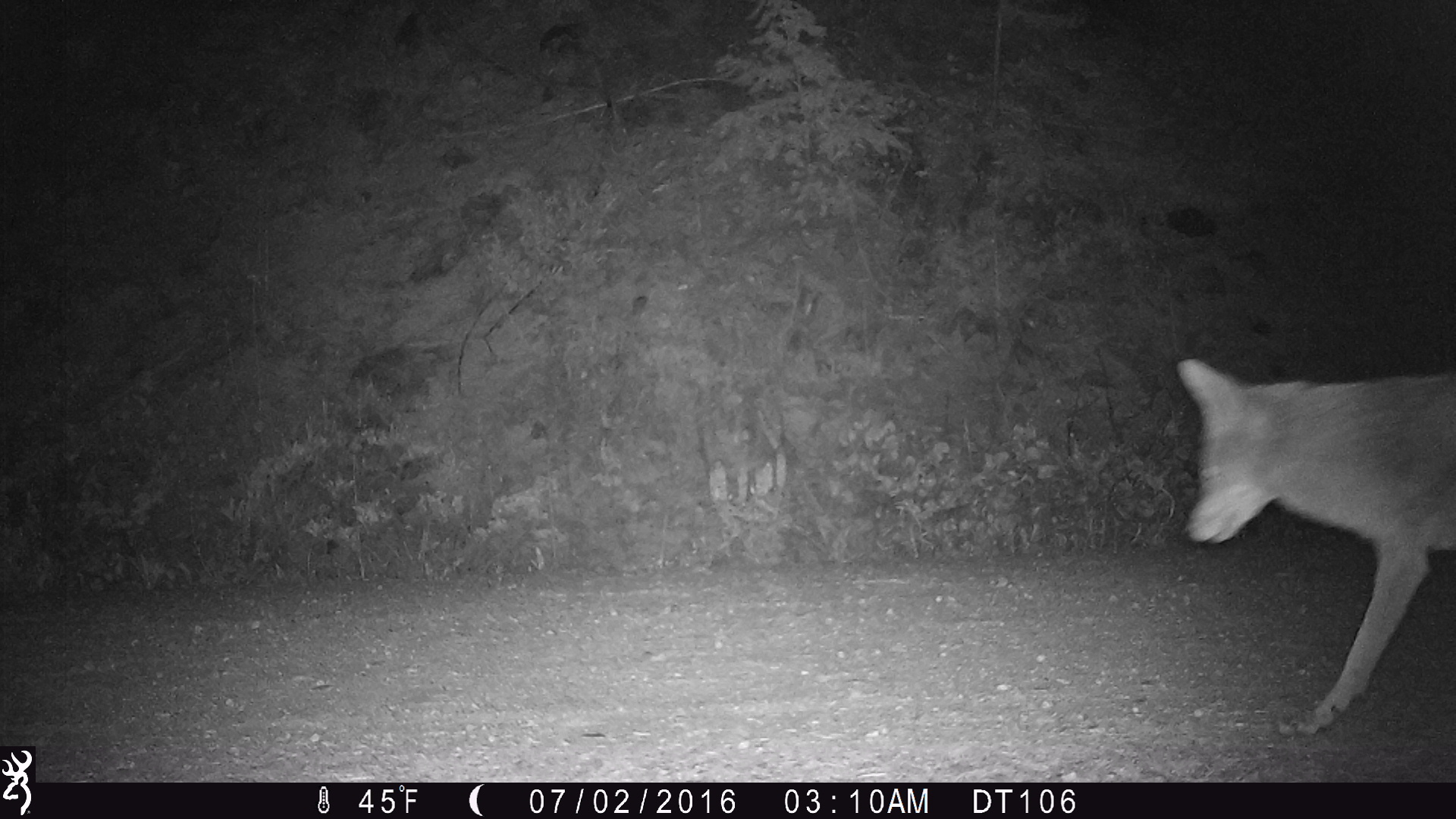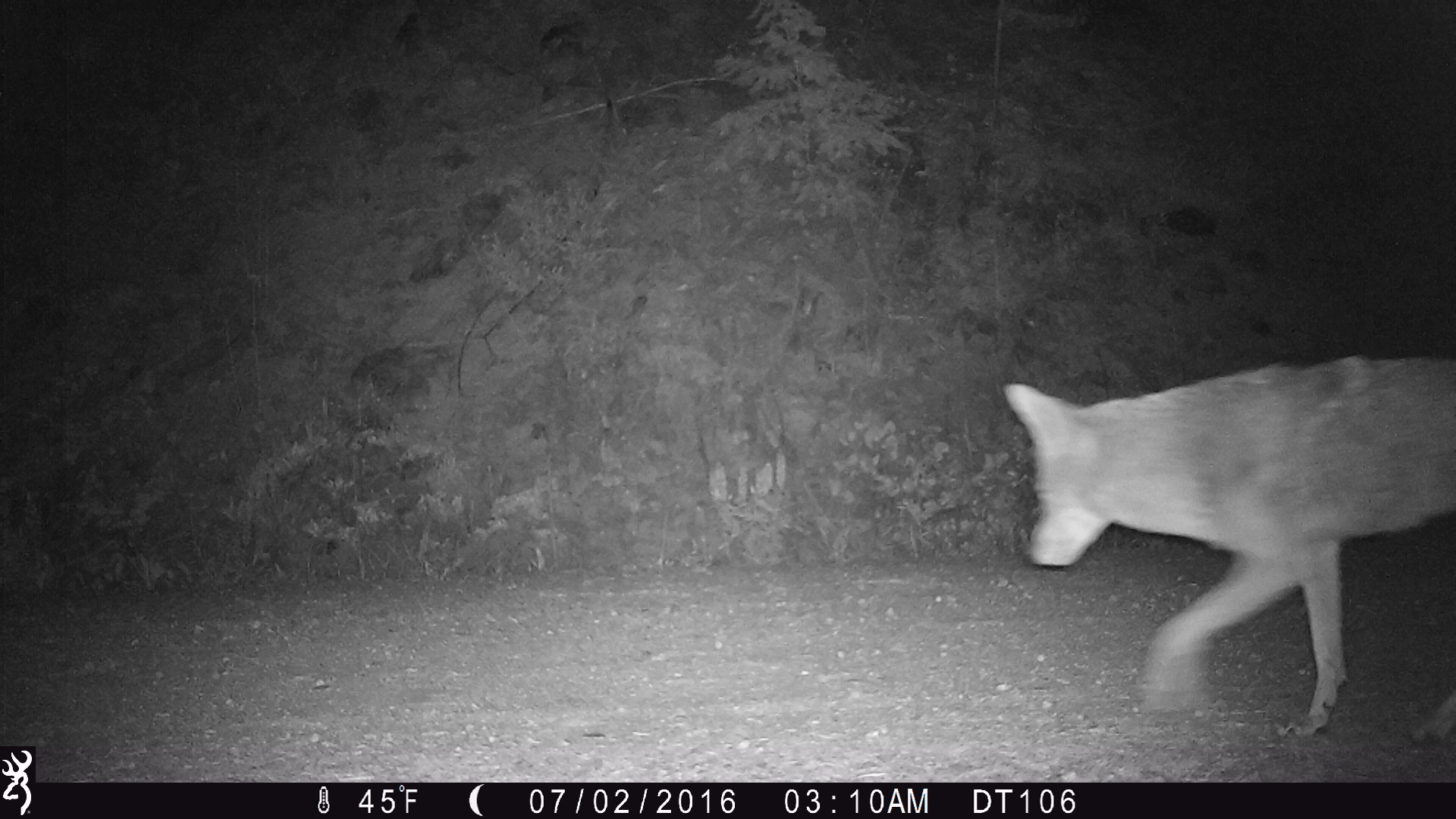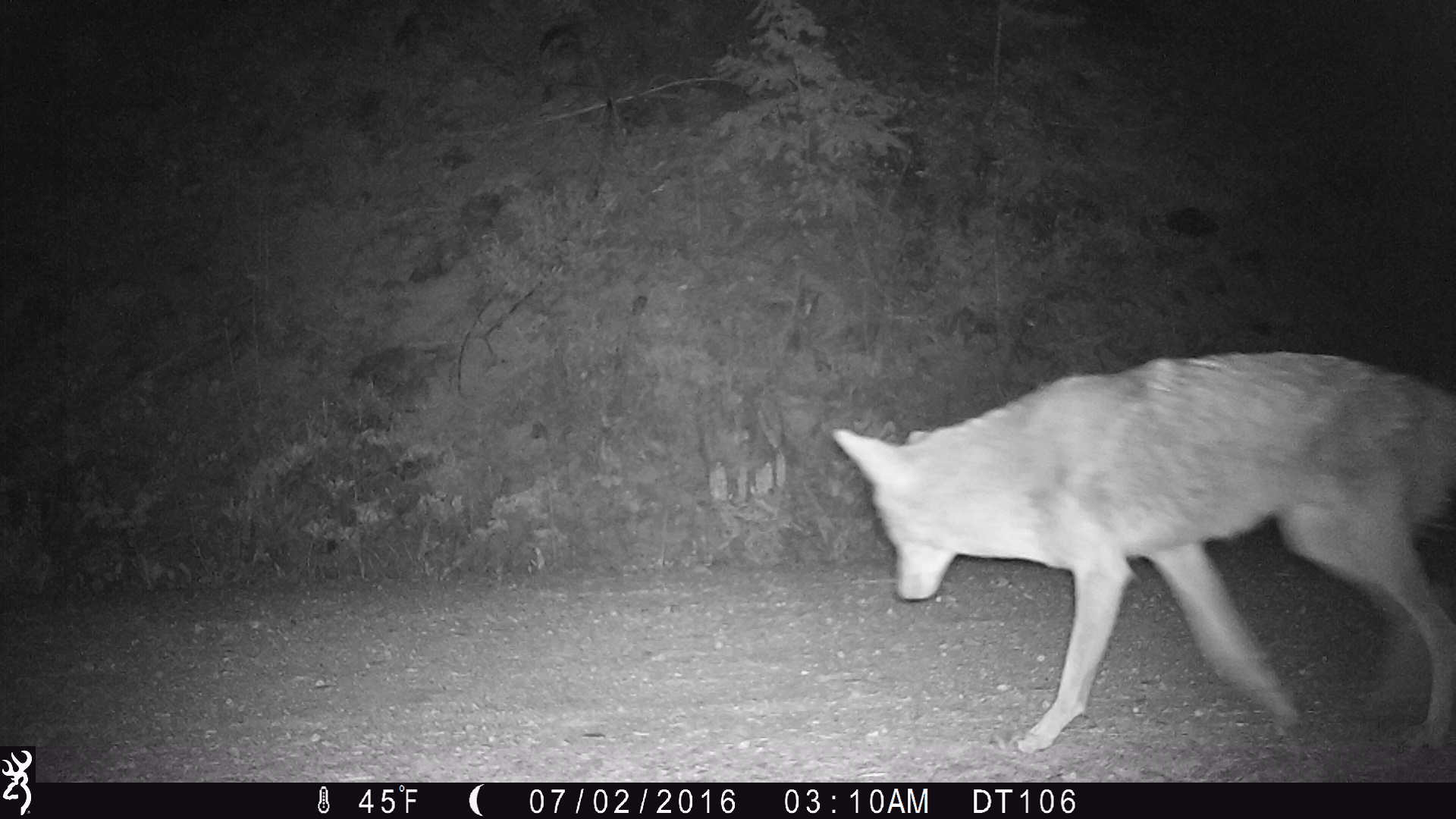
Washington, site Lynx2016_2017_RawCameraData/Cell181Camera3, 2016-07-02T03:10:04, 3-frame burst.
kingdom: Animalia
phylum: Chordata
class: Mammalia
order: Carnivora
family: Canidae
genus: Canis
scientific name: Canis latrans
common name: coyote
Canis latrans (coyote). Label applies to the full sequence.